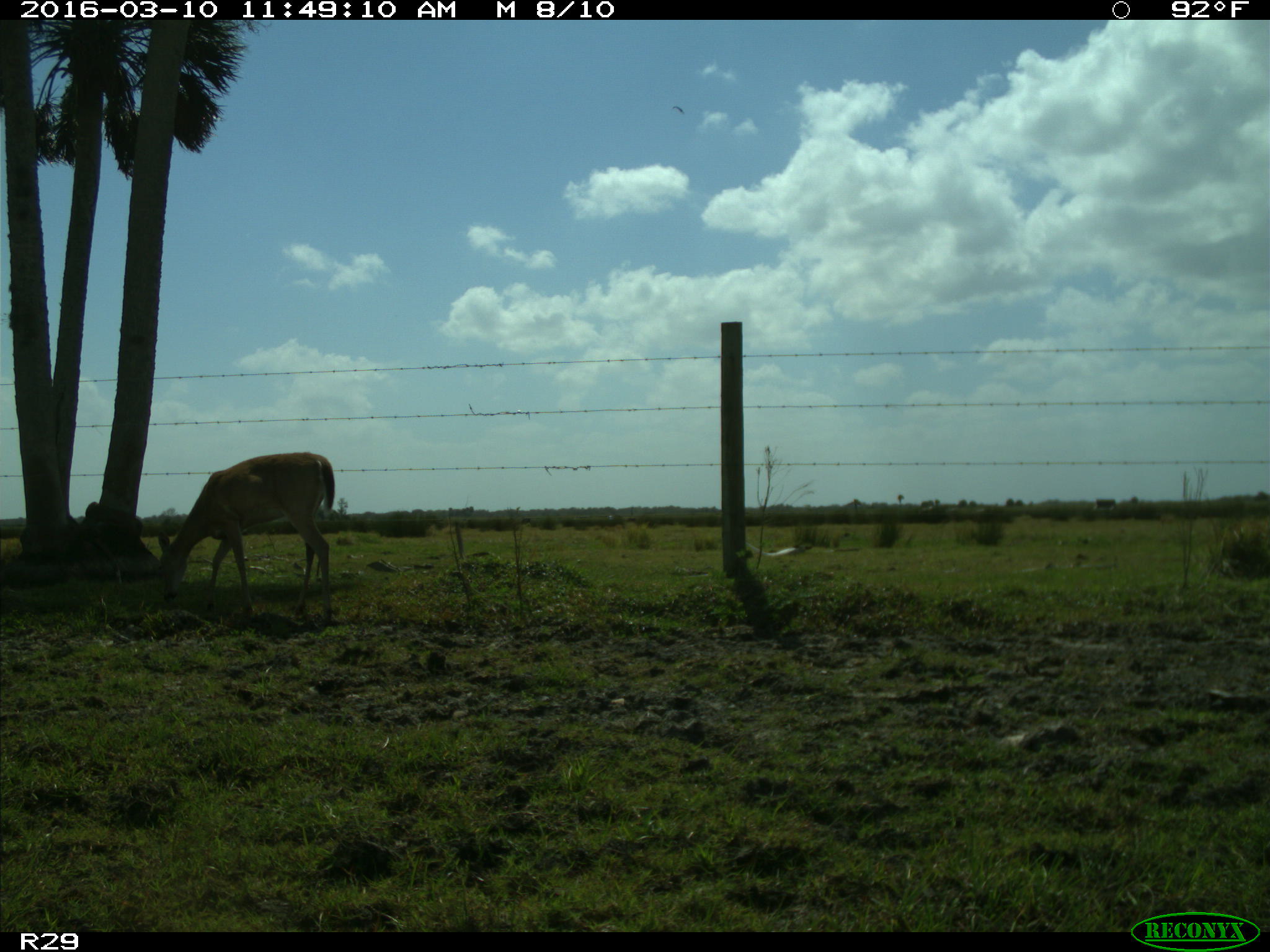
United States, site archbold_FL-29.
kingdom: Animalia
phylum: Chordata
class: Mammalia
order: Artiodactyla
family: Cervidae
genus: Odocoileus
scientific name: Odocoileus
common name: deer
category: unidentified deer